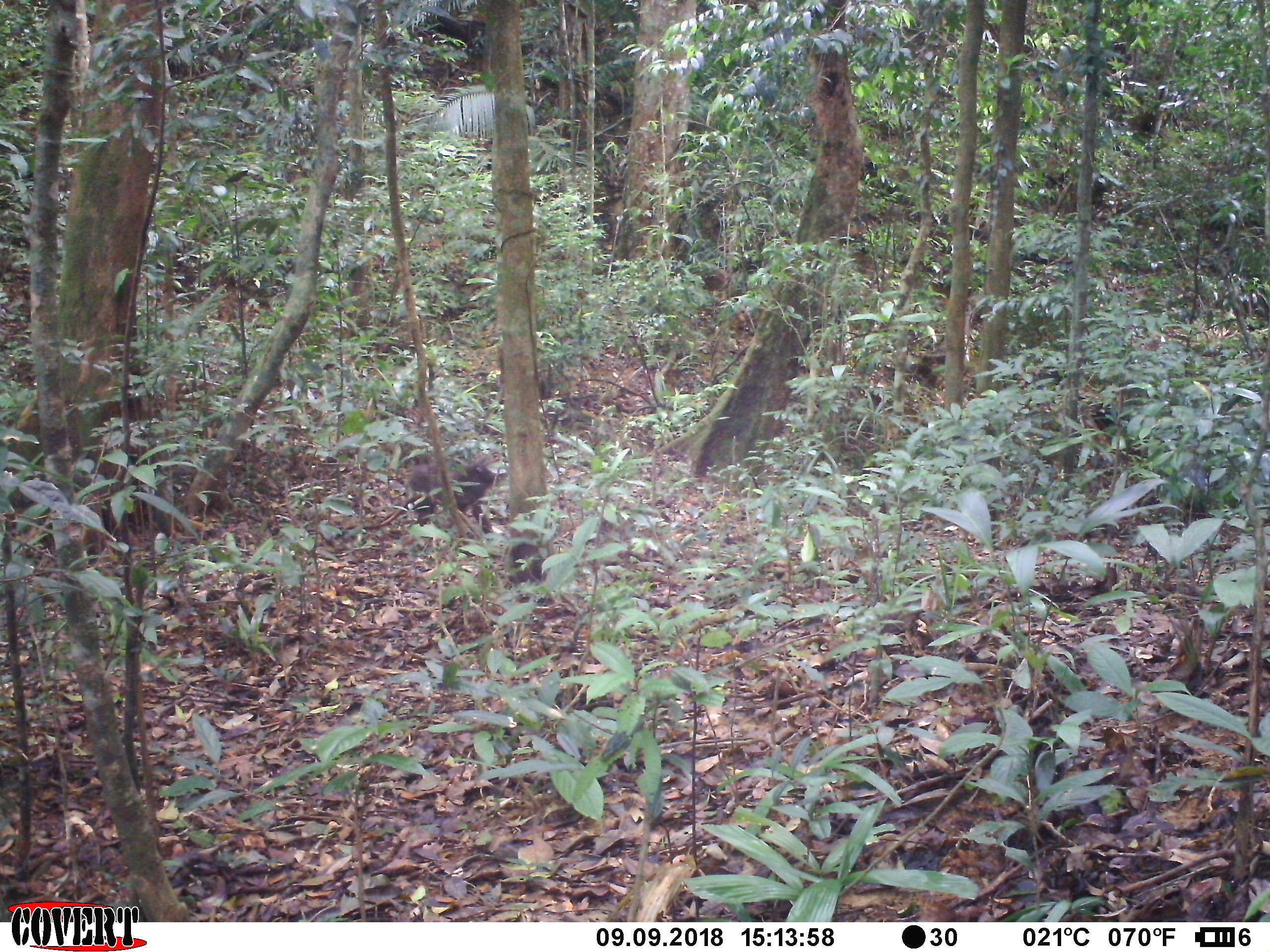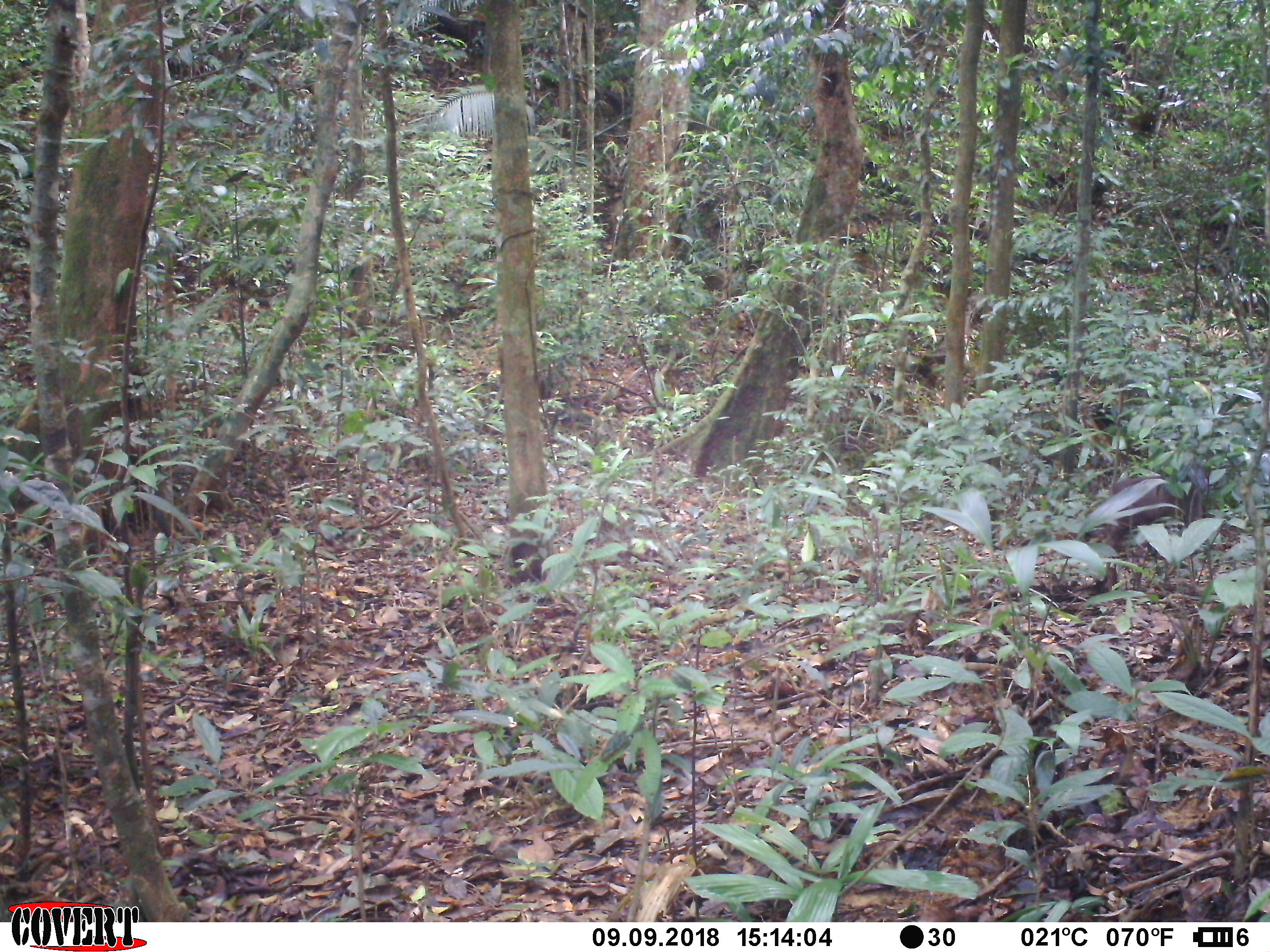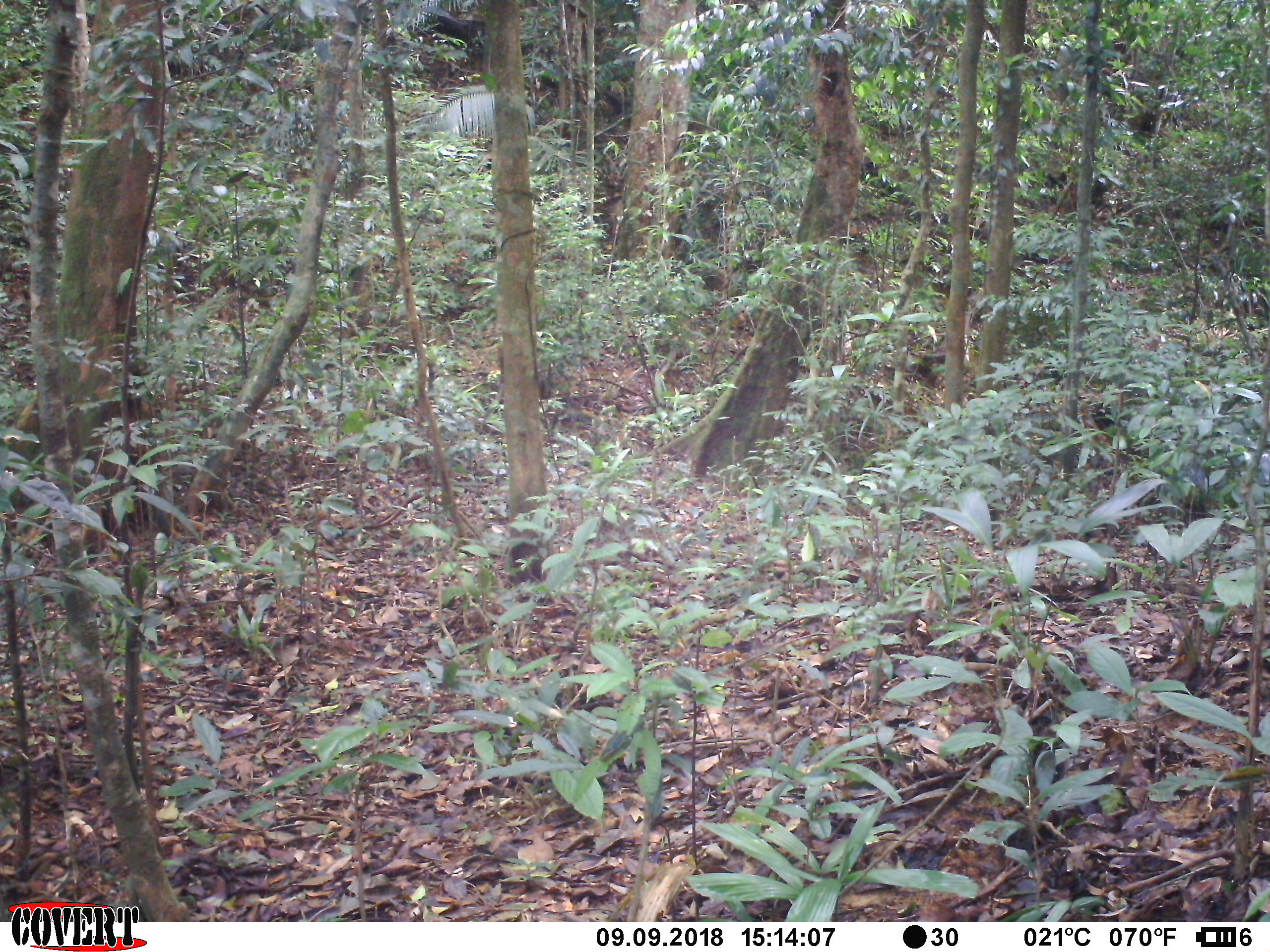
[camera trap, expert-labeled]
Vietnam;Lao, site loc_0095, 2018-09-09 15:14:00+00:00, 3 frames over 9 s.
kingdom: Animalia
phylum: Chordata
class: Mammalia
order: Primates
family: Cercopithecidae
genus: Macaca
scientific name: Macaca arctoides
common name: stump-tailed macaque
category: stump tailed macaque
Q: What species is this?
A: Stump tailed macaque (stump-tailed macaque) (Macaca arctoides).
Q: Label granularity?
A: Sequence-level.